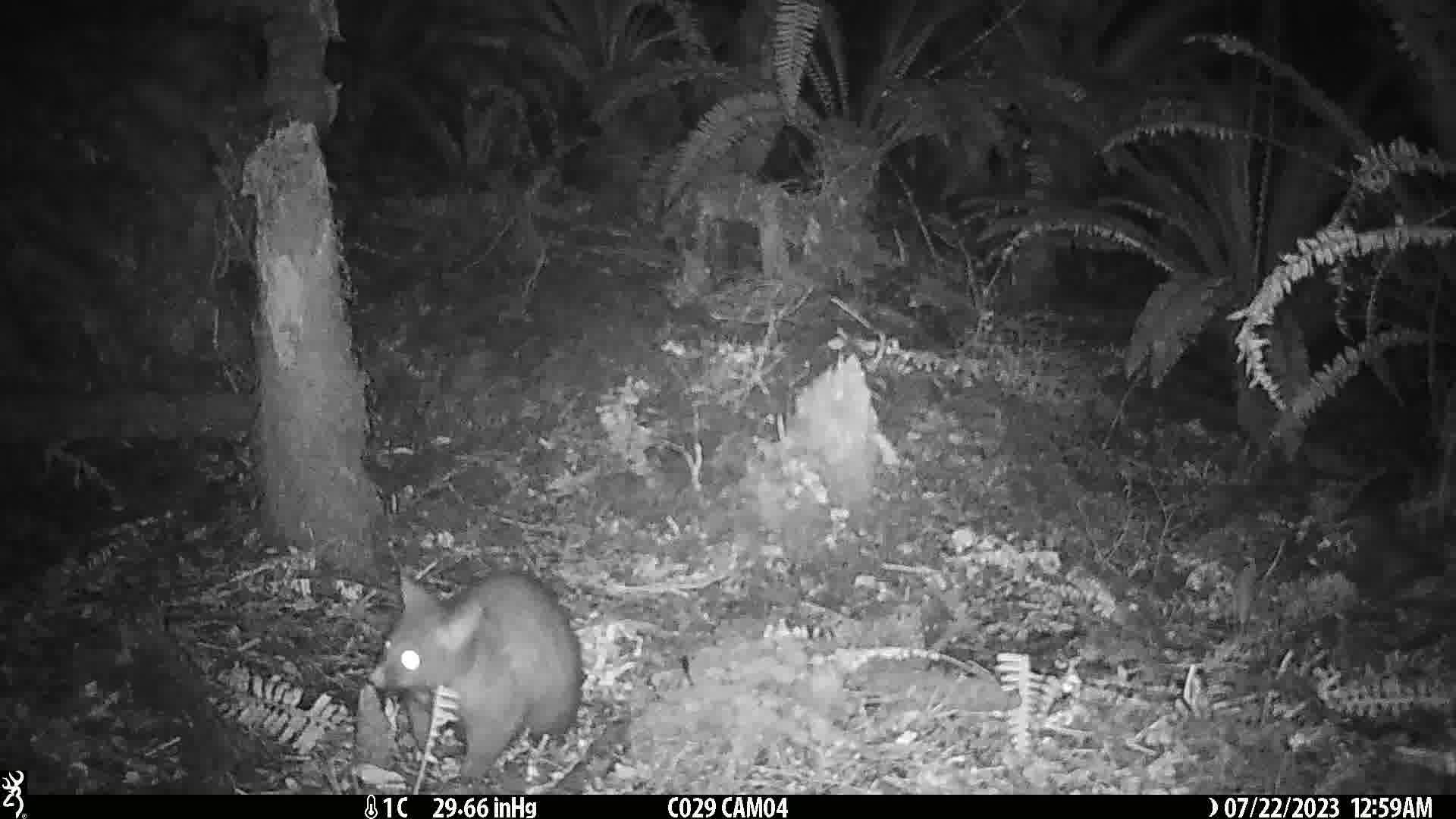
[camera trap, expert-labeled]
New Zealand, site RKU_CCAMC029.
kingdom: Animalia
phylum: Chordata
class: Mammalia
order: Diprotodontia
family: Phalangeridae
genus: Trichosurus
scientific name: Trichosurus vulpecula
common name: common brushtail possum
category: possum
Possum (common brushtail possum) (Trichosurus vulpecula).